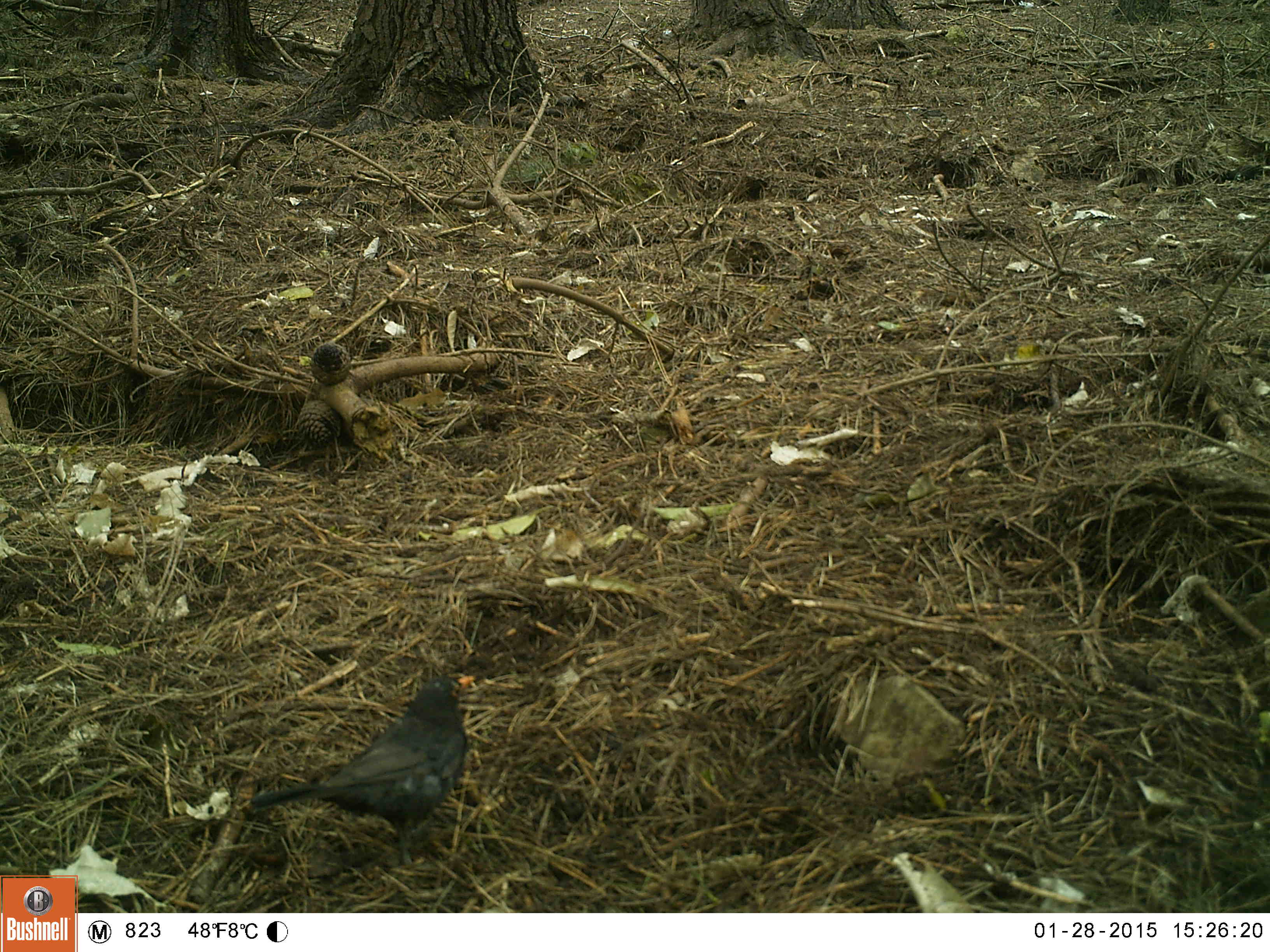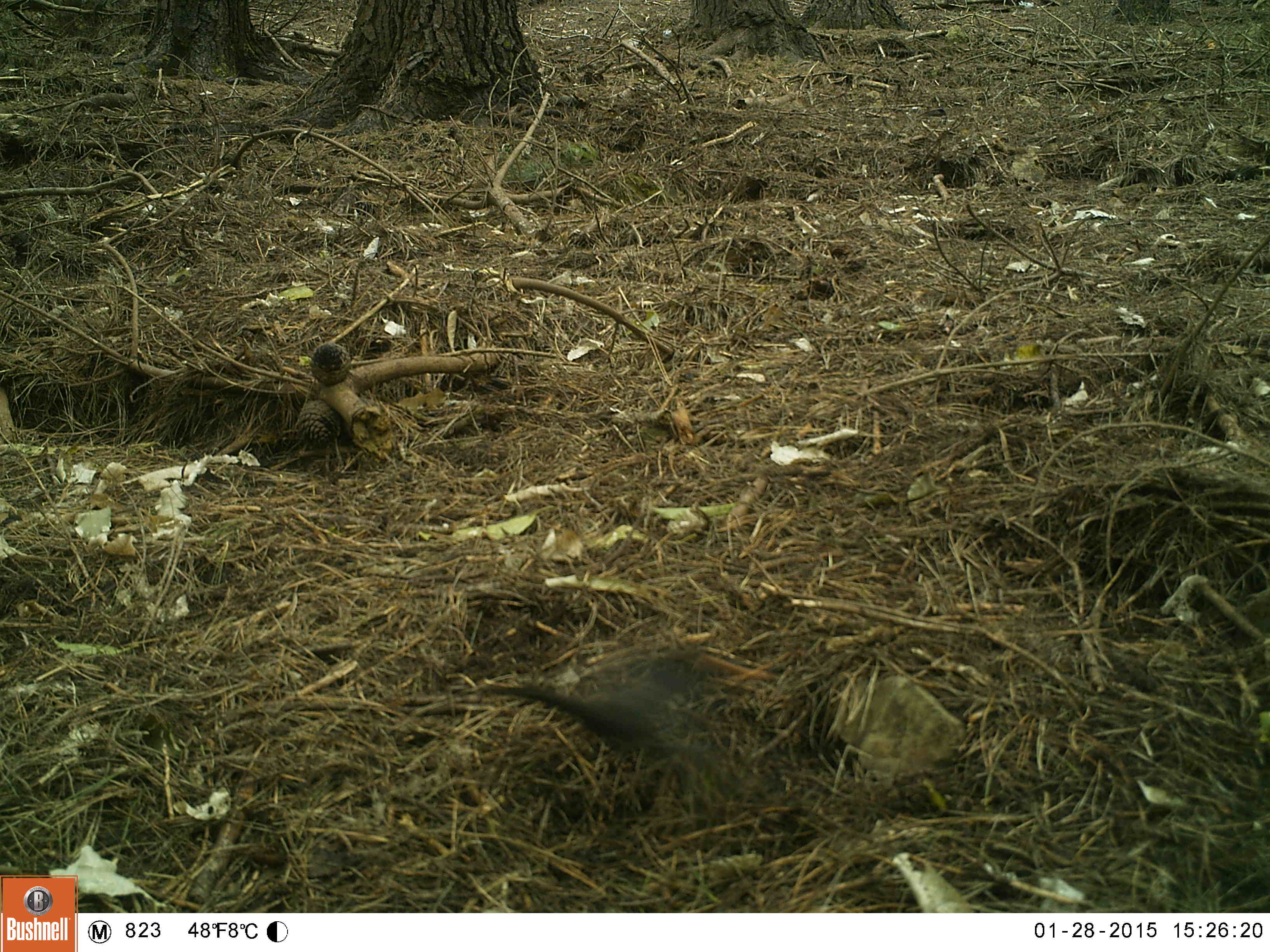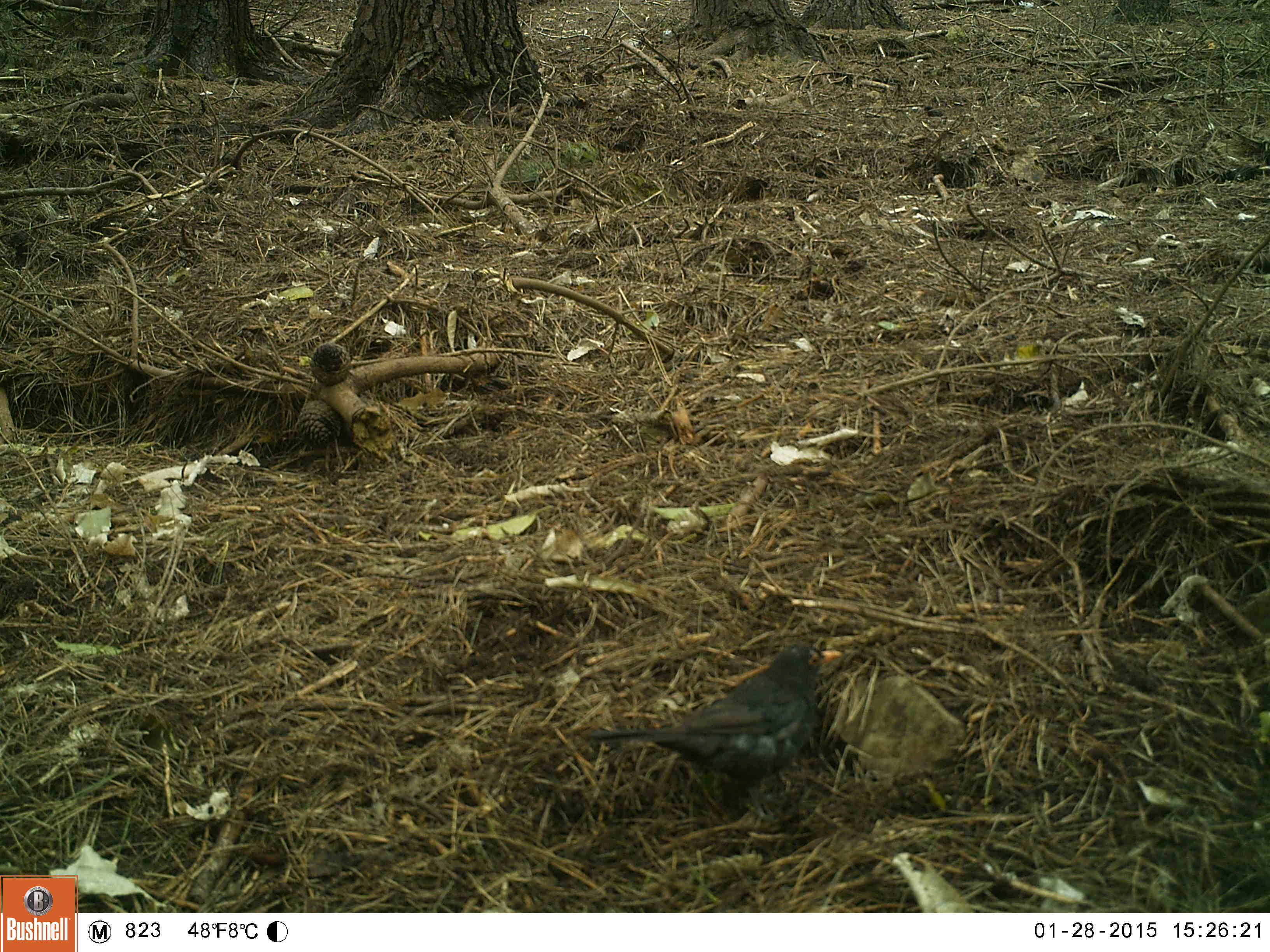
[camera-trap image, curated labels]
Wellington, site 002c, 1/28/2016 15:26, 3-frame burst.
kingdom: Animalia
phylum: Chordata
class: Aves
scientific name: Aves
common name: bird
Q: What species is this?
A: Bird (Aves).